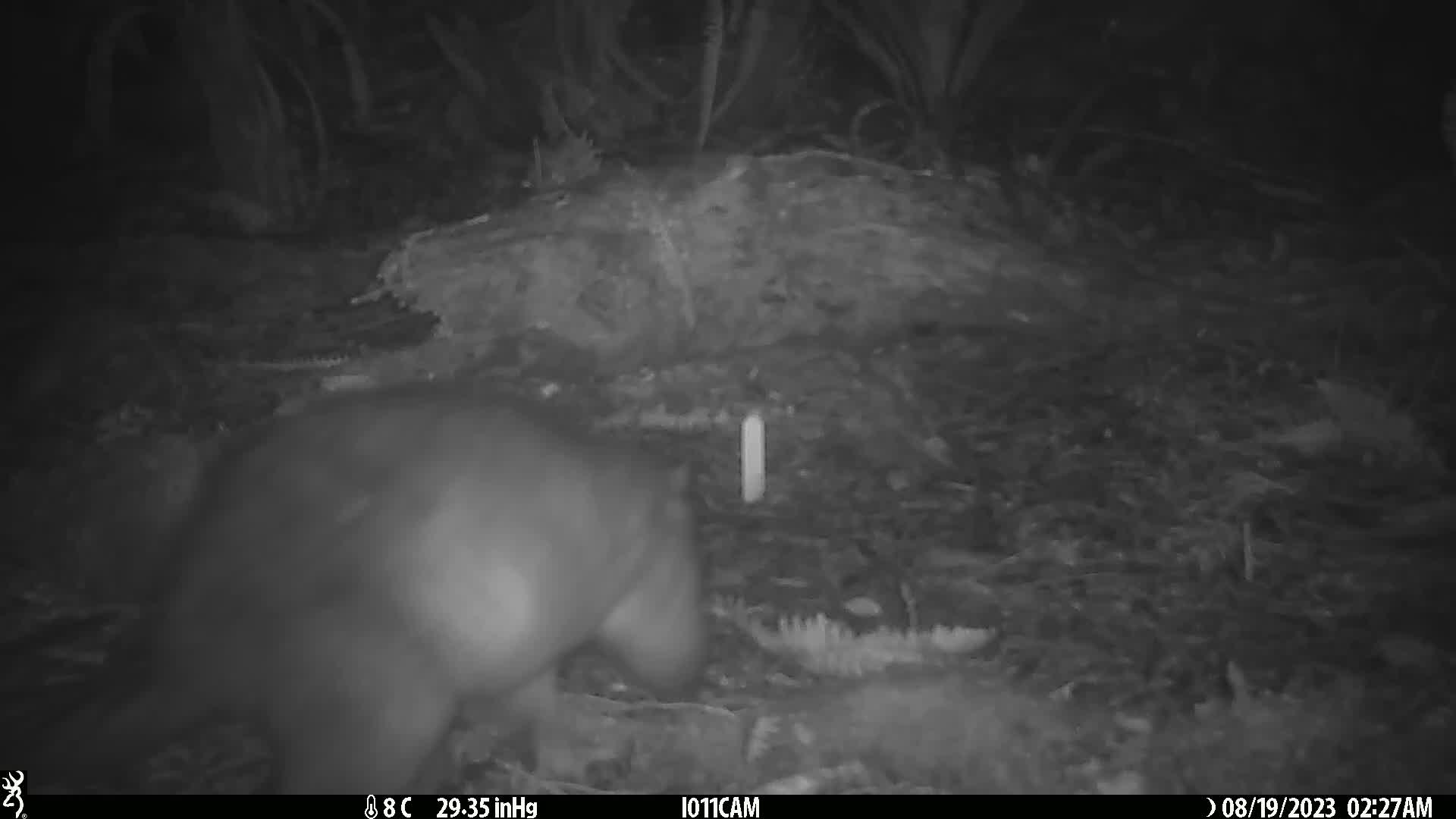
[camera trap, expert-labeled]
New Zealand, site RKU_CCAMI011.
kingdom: Animalia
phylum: Chordata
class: Mammalia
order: Diprotodontia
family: Phalangeridae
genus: Trichosurus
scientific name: Trichosurus vulpecula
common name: common brushtail possum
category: possum